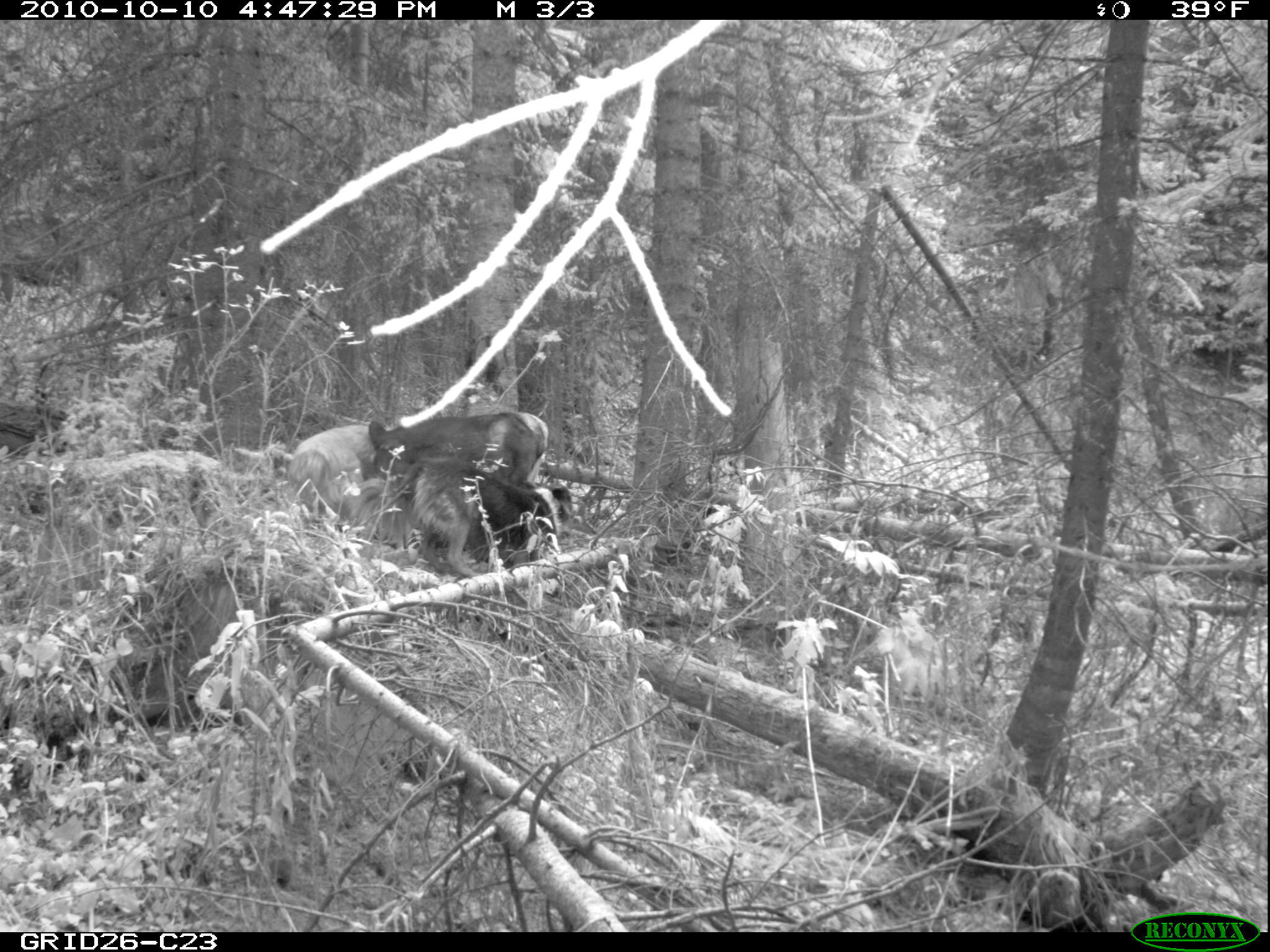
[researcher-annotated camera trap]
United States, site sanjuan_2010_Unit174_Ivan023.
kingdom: Animalia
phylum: Chordata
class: Mammalia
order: Carnivora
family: Canidae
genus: Canis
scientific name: Canis familiaris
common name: domestic dog